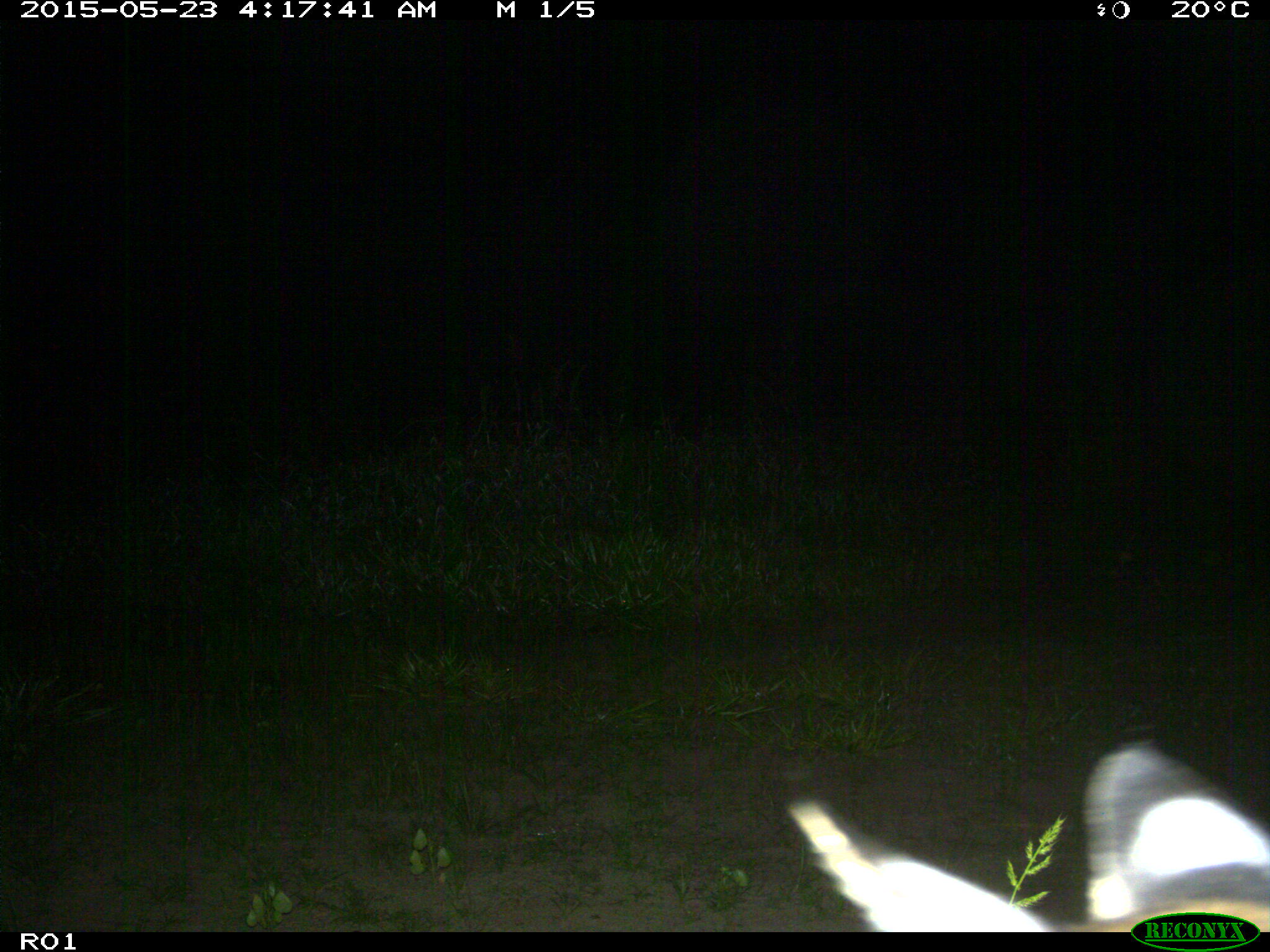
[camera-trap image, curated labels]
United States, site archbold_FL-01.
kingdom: Animalia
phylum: Chordata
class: Mammalia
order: Carnivora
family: Felidae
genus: Lynx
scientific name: Lynx rufus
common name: bobcat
Lynx rufus (bobcat).